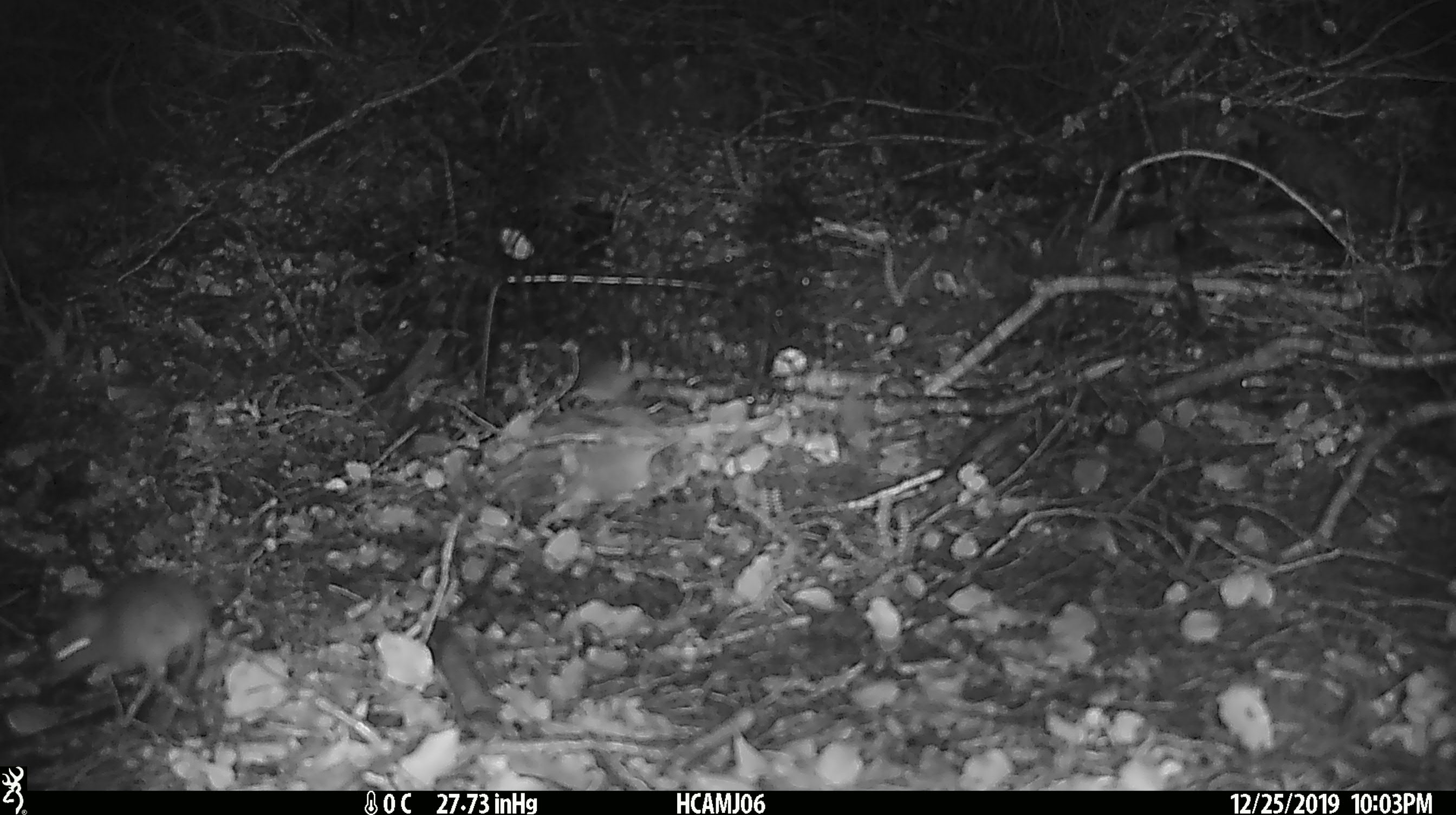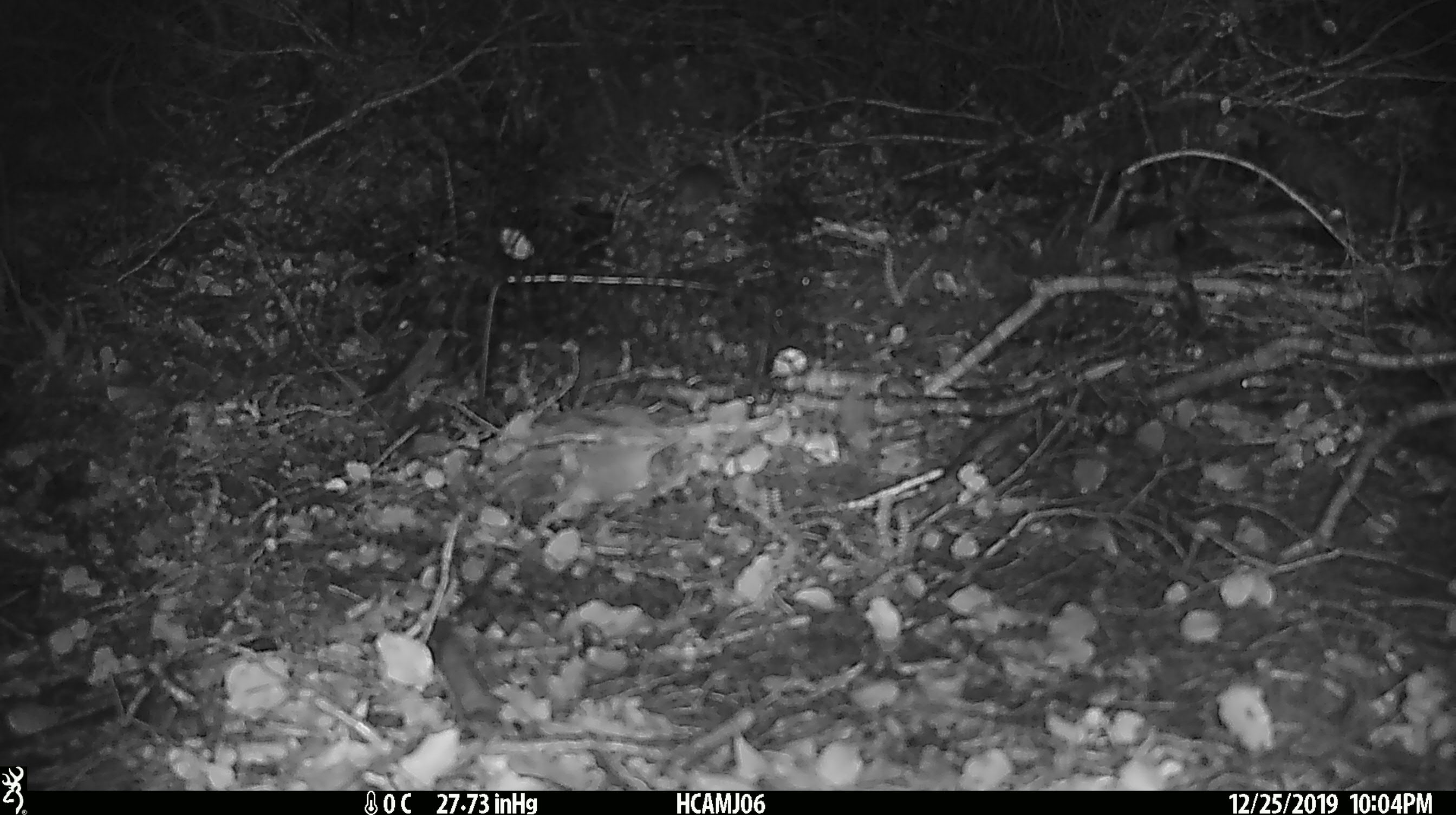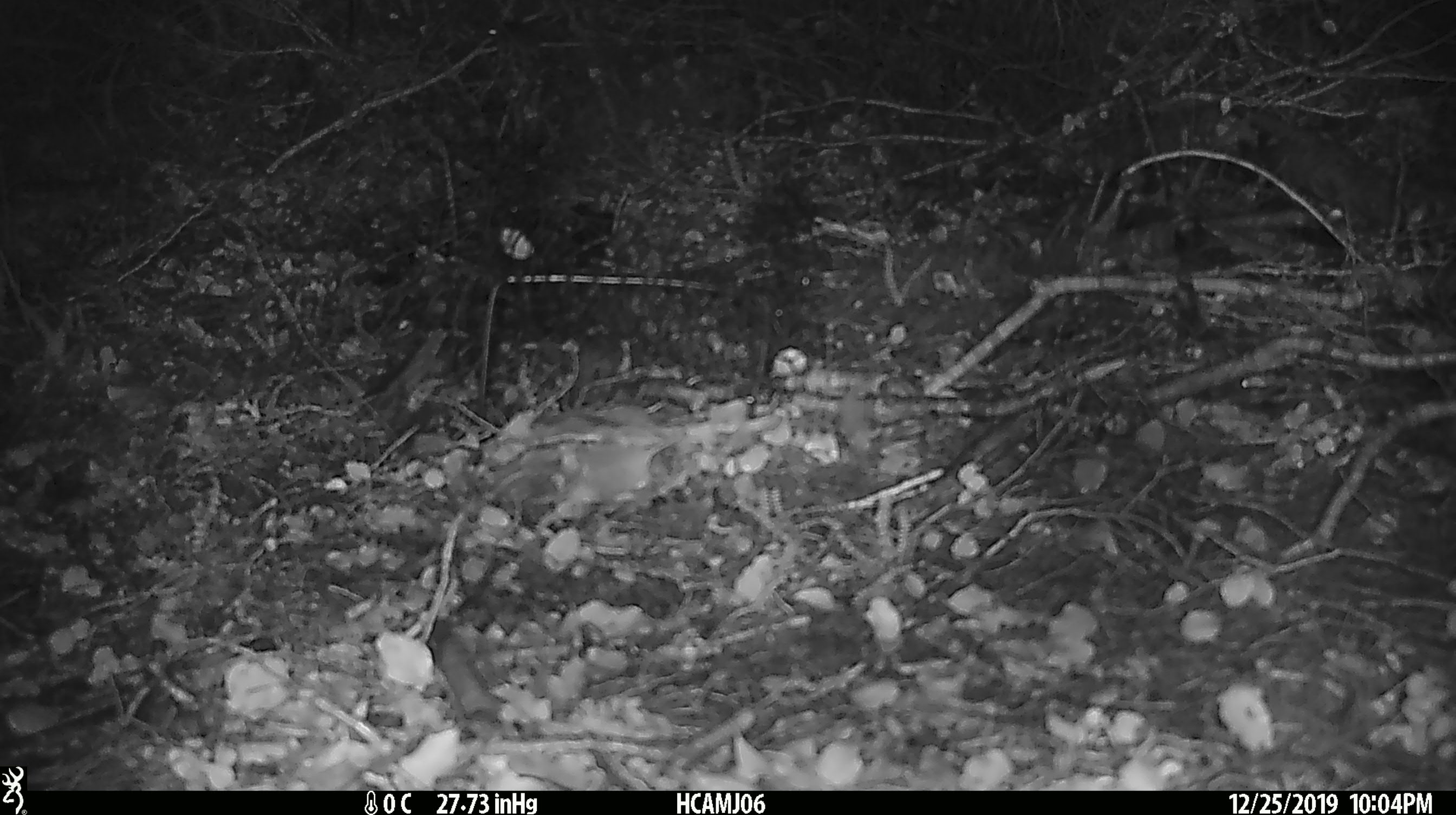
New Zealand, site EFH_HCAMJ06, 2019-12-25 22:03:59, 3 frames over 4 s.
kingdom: Animalia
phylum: Chordata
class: Mammalia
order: Rodentia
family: Muridae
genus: Mus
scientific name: Mus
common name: mouse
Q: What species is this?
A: Mouse (Mus).